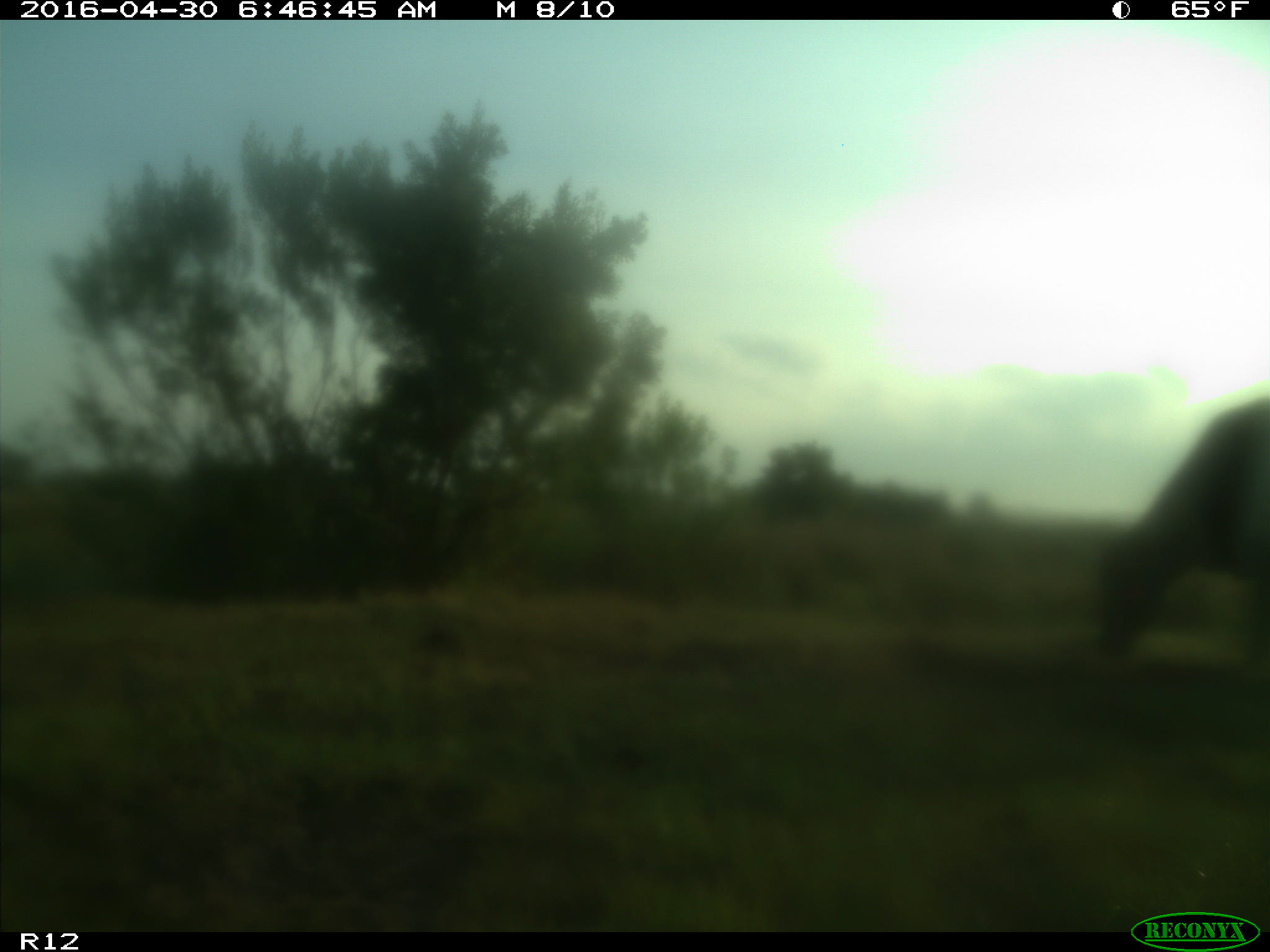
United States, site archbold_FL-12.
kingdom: Animalia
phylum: Chordata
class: Mammalia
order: Artiodactyla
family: Bovidae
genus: Bos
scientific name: Bos taurus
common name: domestic cow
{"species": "Bos taurus (domestic cow)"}